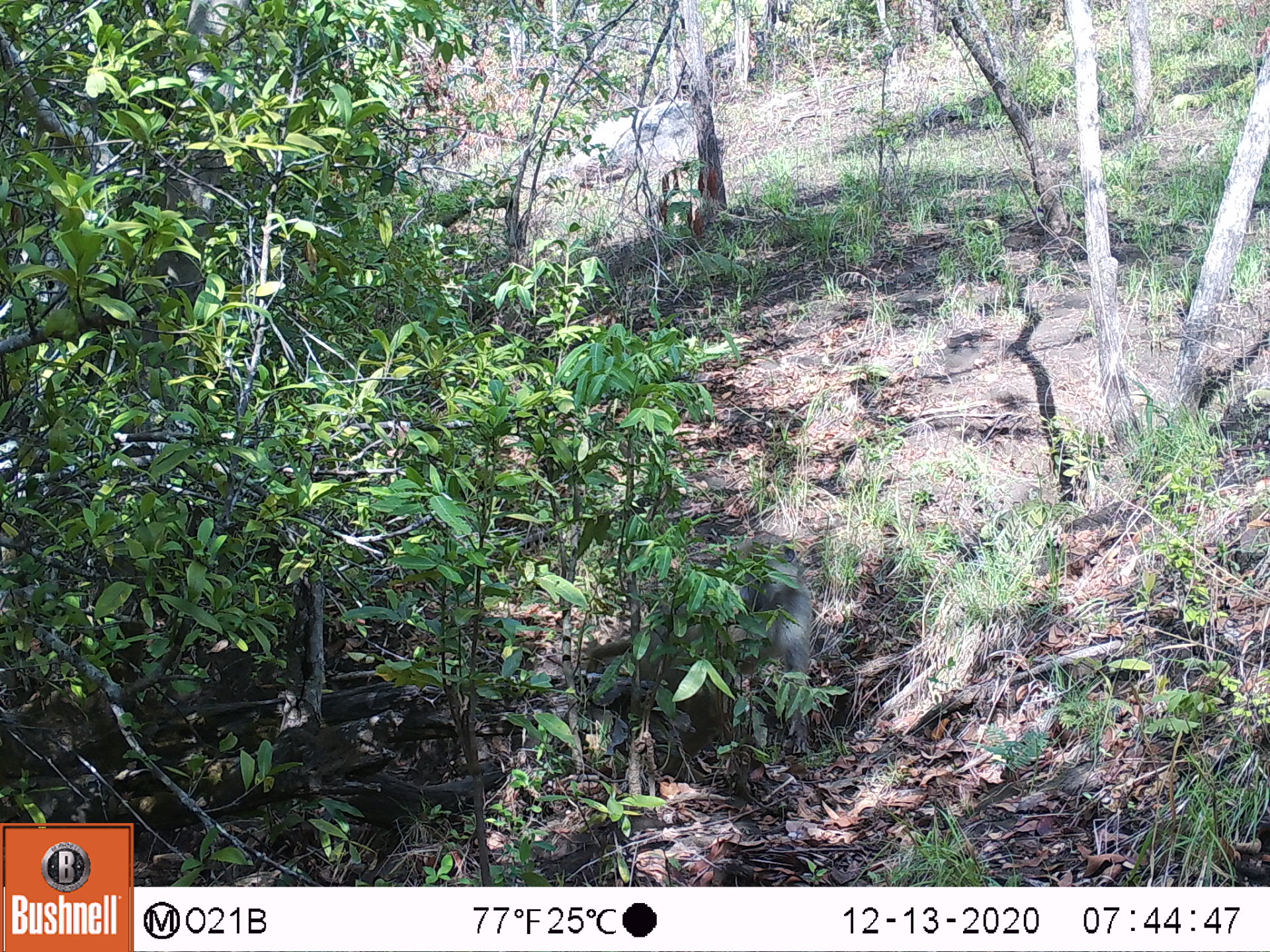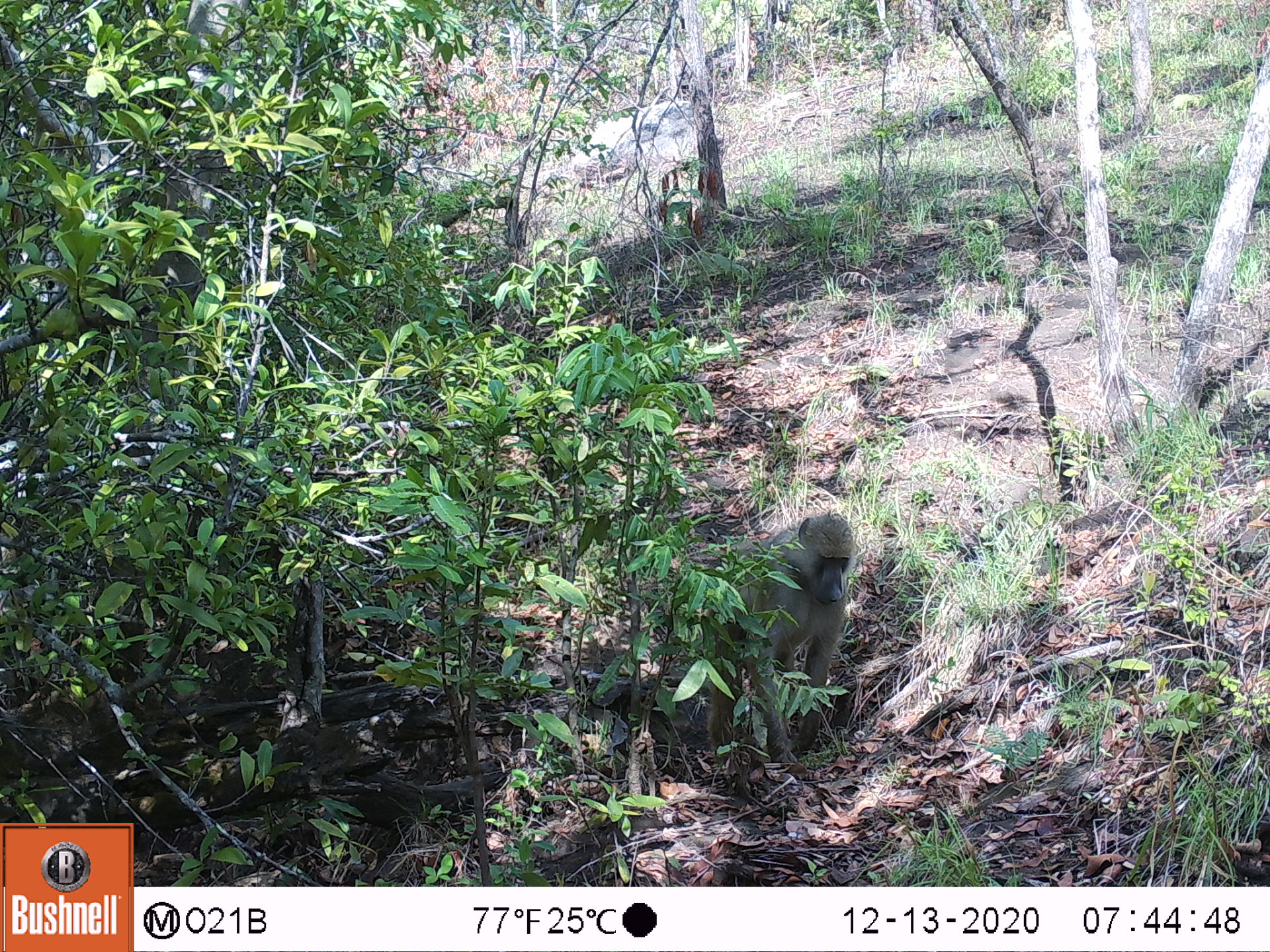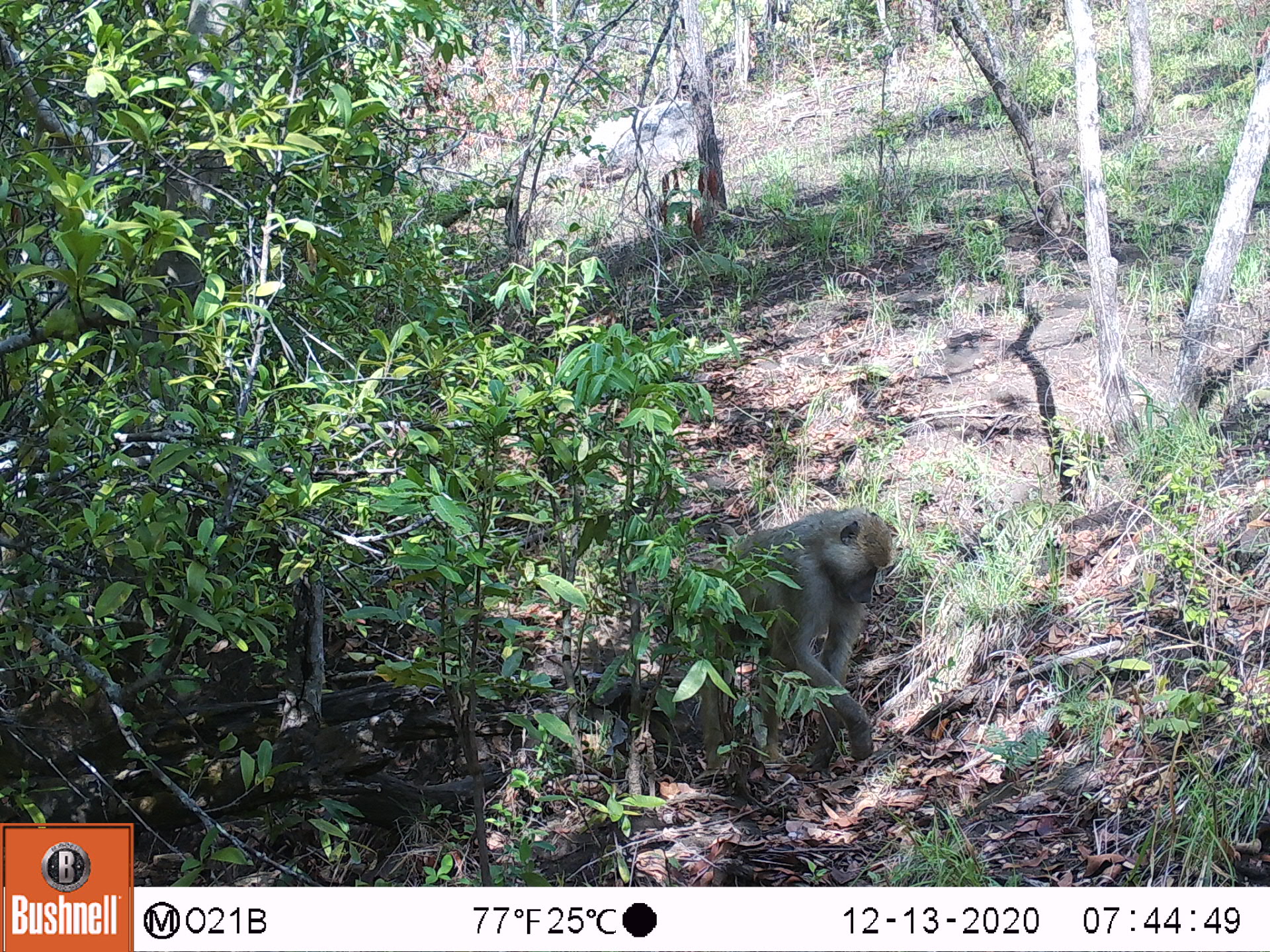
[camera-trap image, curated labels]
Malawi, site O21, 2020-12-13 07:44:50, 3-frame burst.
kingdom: Animalia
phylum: Chordata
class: Mammalia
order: Primates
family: Cercopithecidae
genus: Papio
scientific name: Papio cynocephalus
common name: yellow baboon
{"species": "yellow baboon (Papio cynocephalus)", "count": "1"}